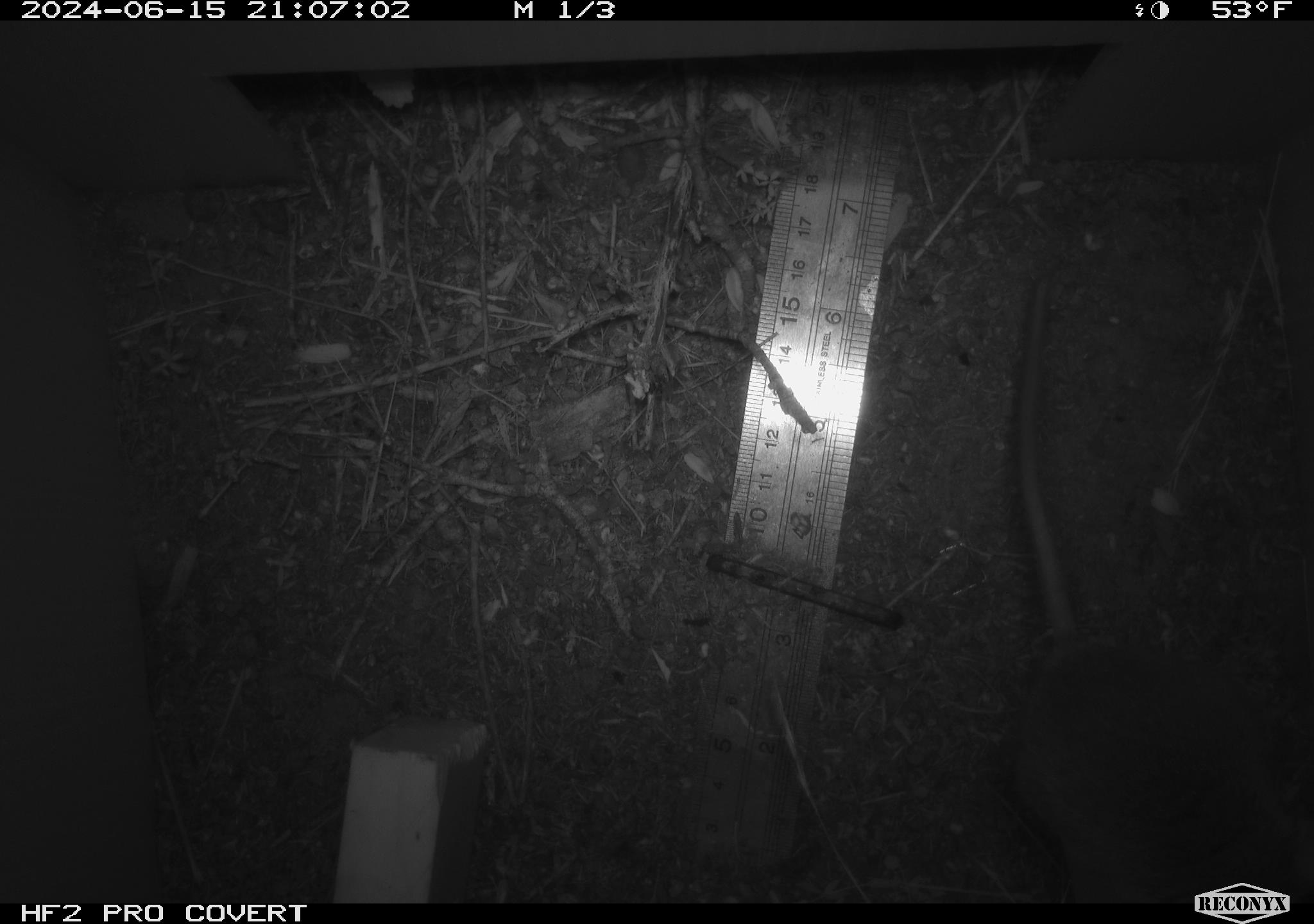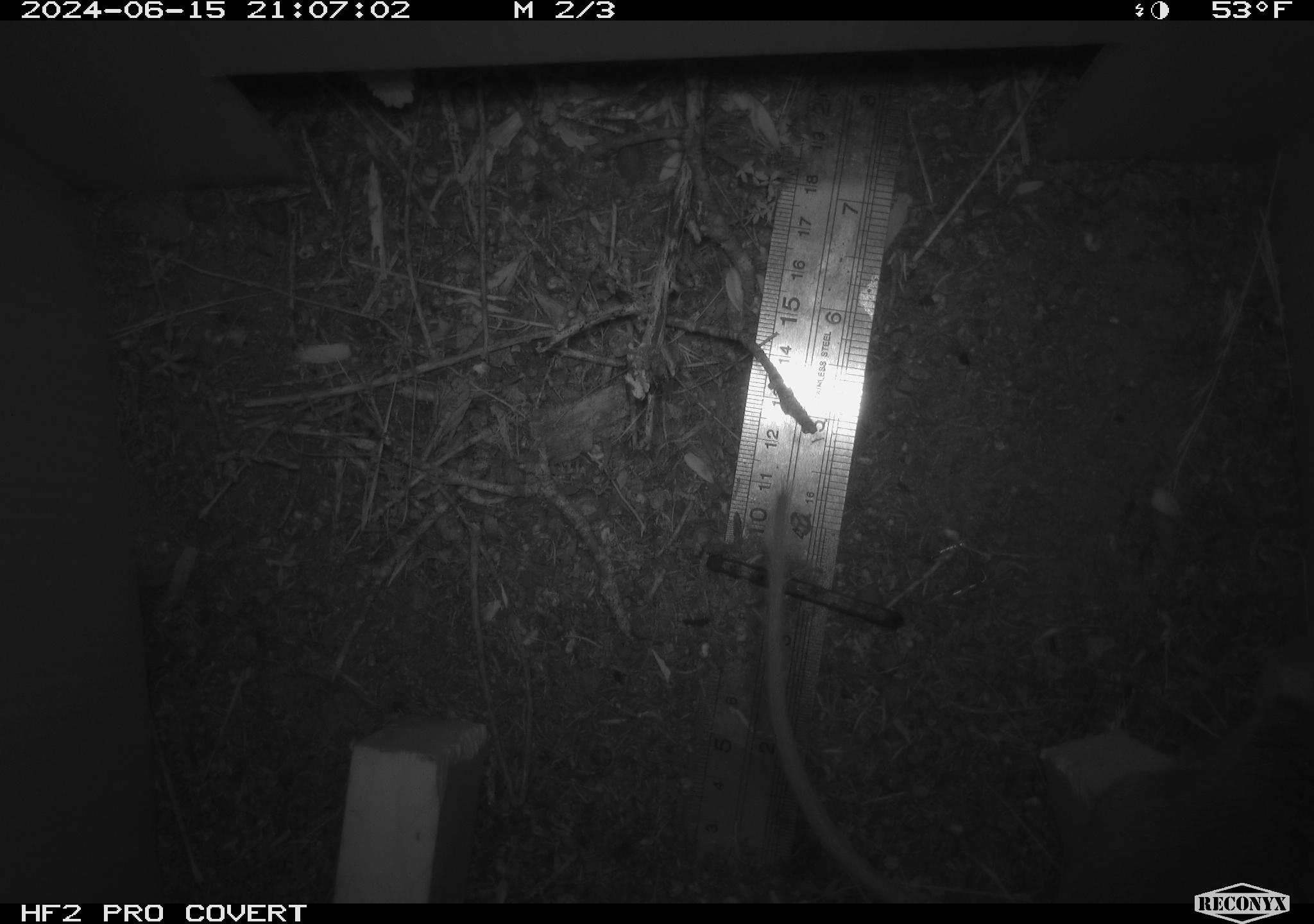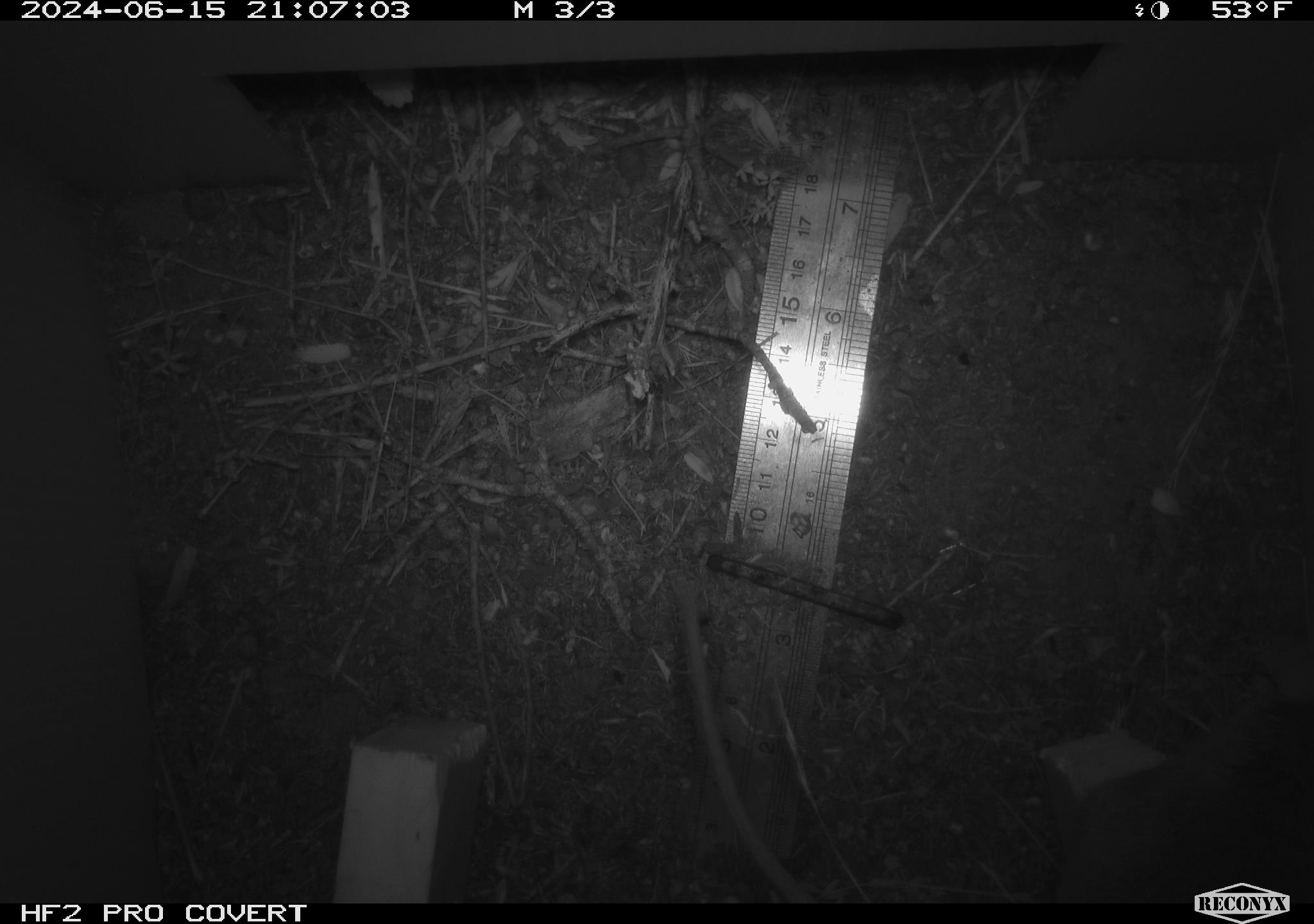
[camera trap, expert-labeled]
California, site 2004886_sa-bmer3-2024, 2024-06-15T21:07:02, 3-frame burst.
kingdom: Animalia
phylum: Chordata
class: Mammalia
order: Rodentia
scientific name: Rodentia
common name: mouse species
Mouse species (Rodentia).